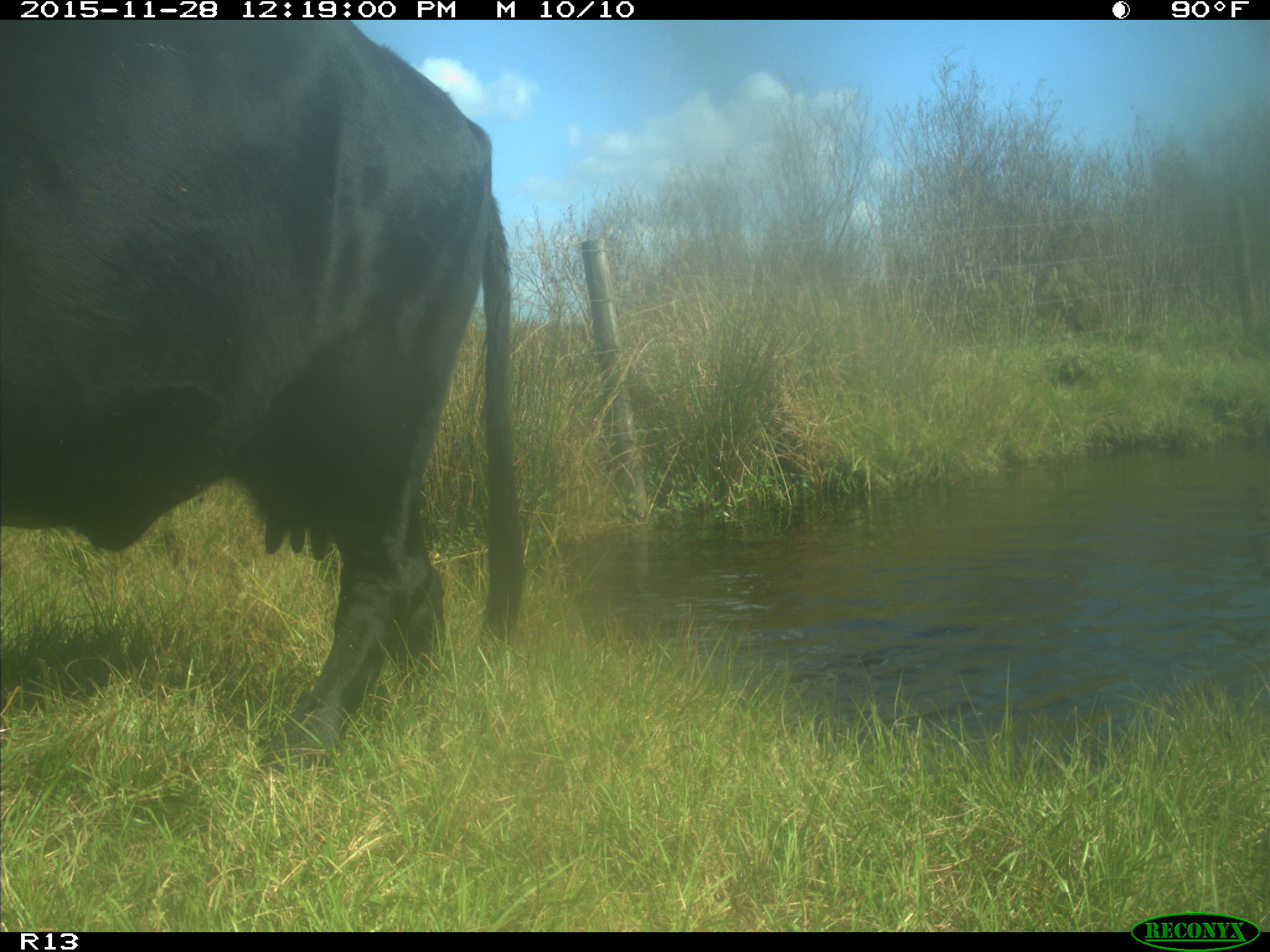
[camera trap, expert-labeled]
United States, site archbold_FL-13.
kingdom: Animalia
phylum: Chordata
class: Mammalia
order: Artiodactyla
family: Bovidae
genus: Bos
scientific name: Bos taurus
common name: domestic cow